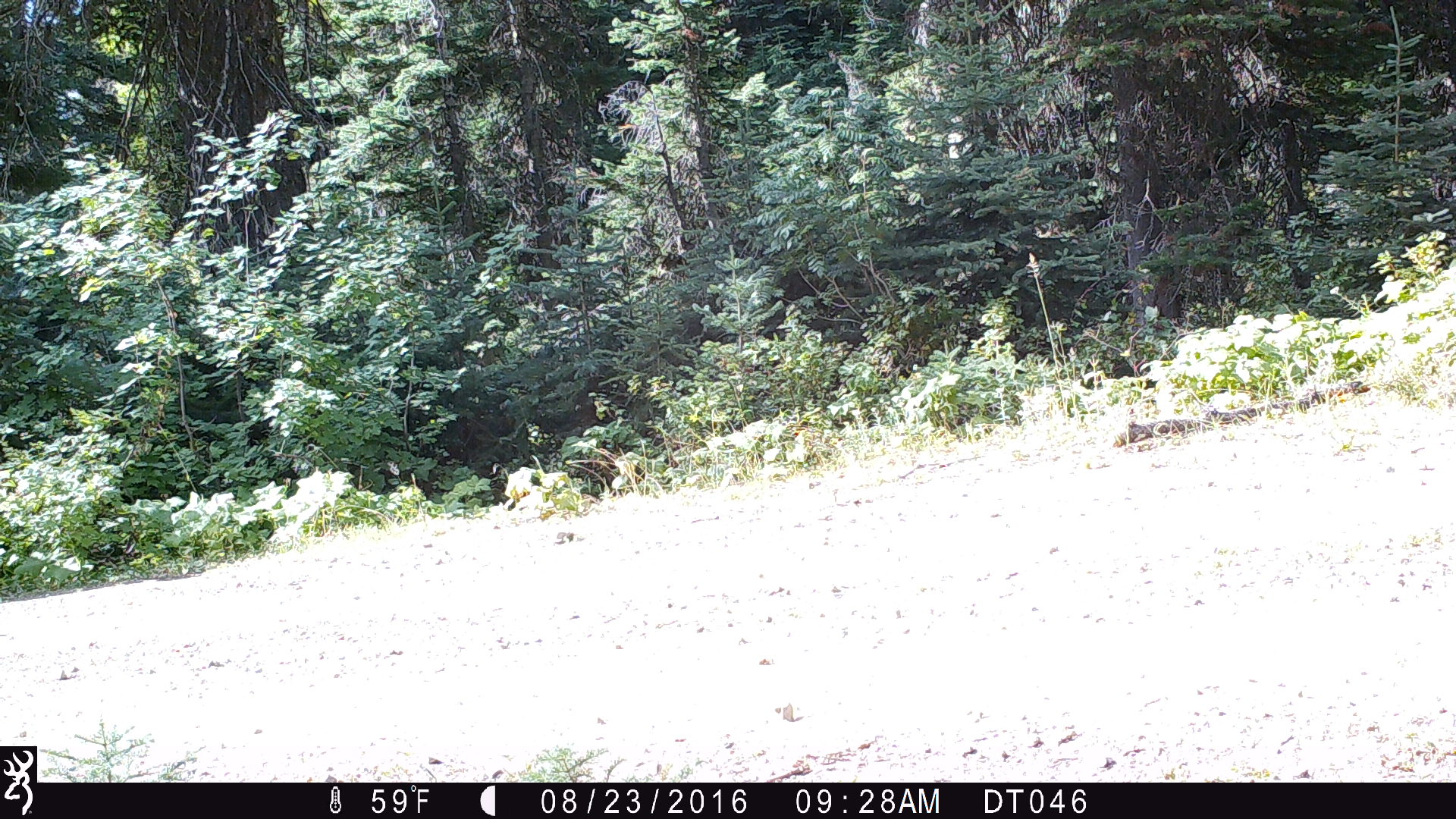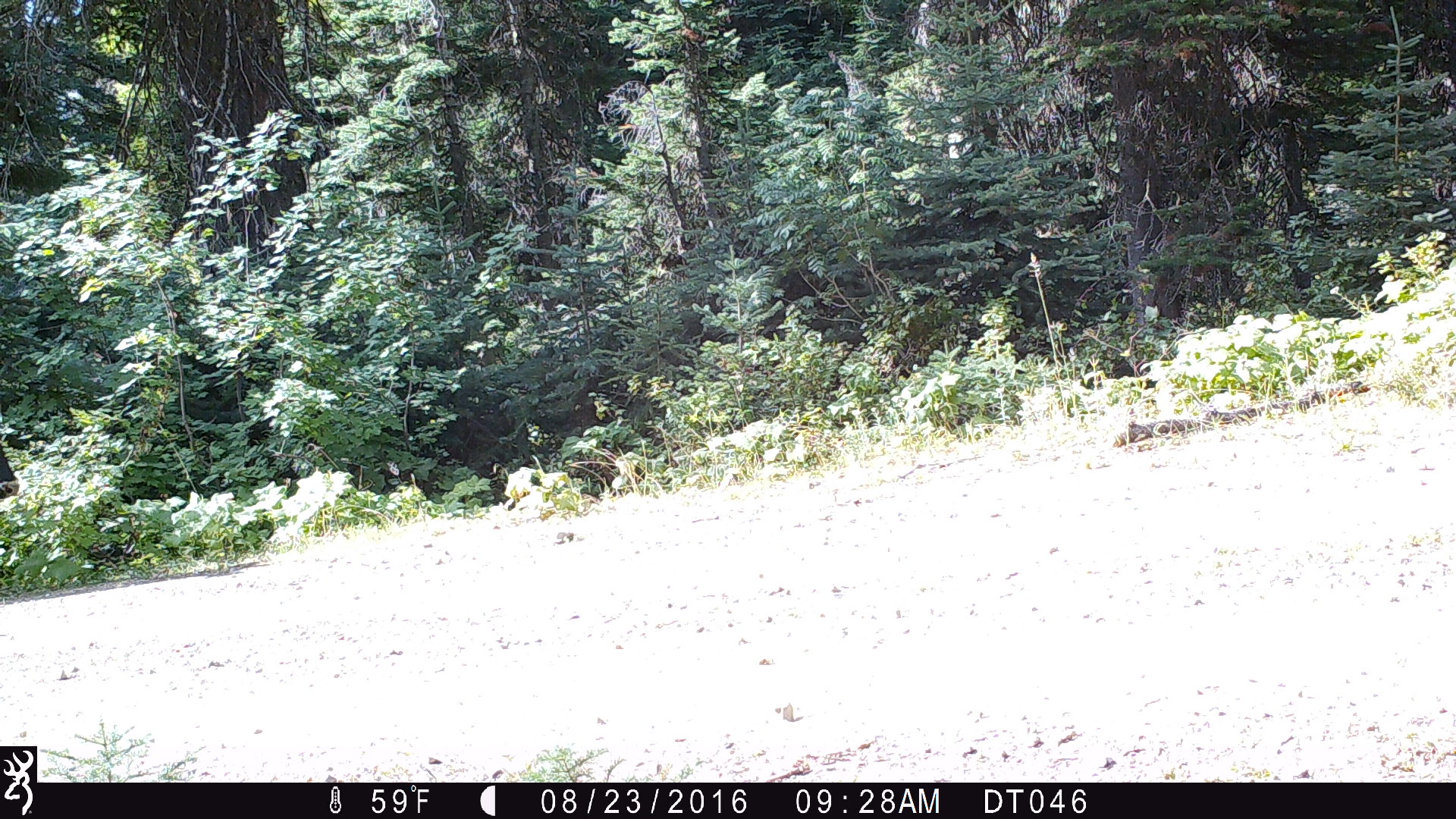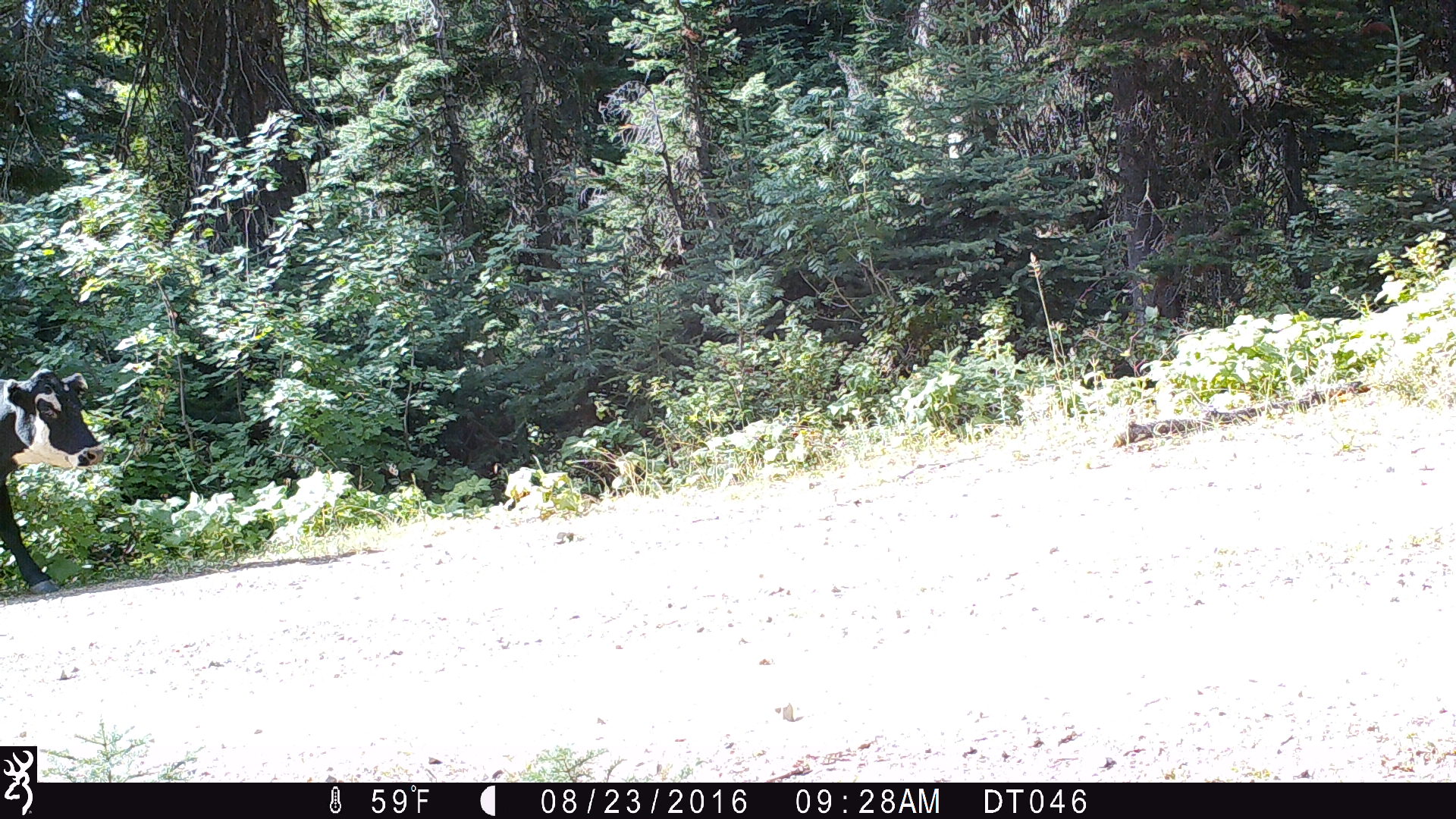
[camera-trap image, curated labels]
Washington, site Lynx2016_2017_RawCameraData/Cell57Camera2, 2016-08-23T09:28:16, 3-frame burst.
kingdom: Animalia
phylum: Chordata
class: Mammalia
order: Artiodactyla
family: Bovidae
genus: Bos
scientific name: Bos taurus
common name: domestic cattle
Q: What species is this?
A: Domestic cattle (Bos taurus).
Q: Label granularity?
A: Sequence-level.